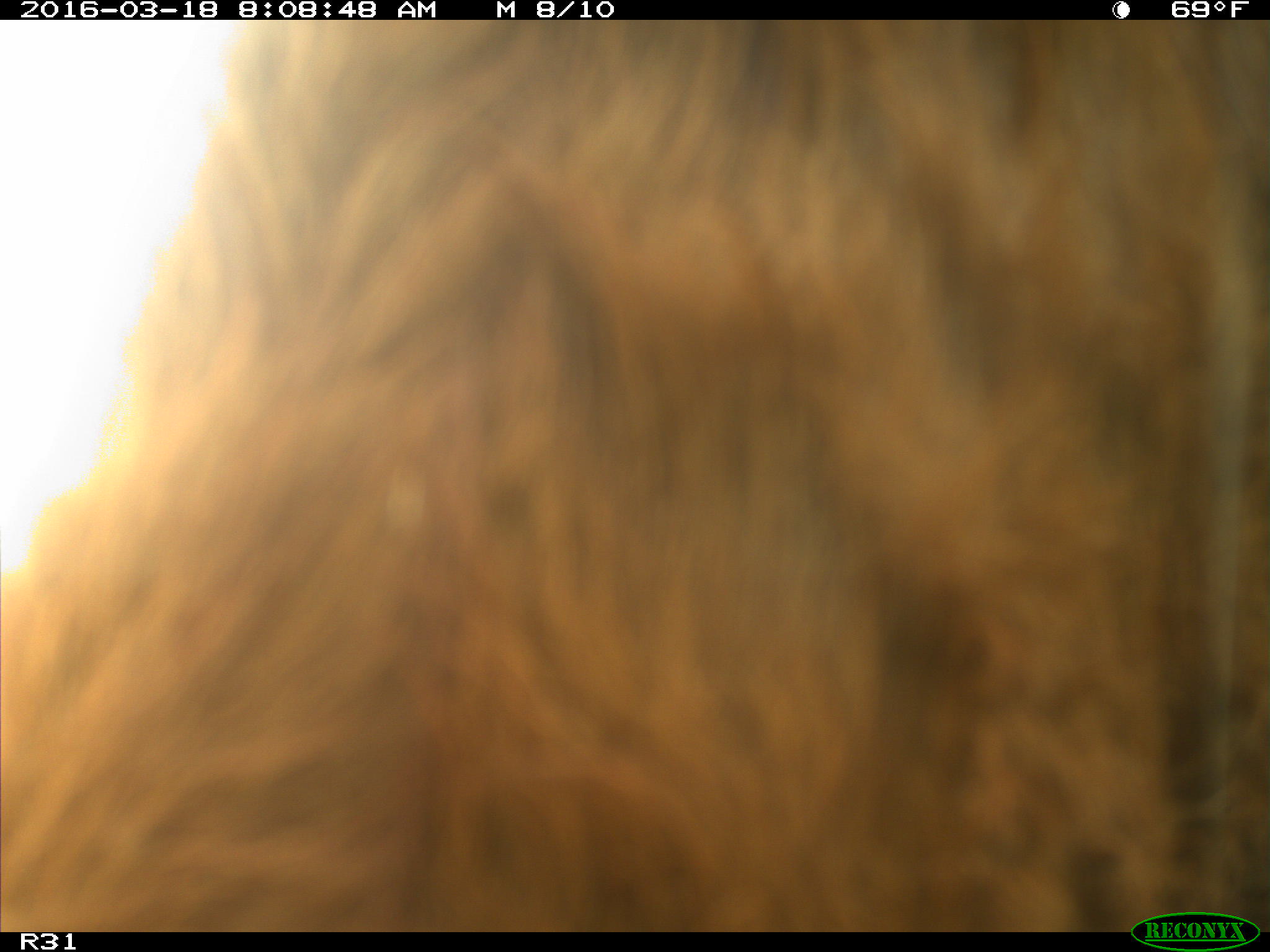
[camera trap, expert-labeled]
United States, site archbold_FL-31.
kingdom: Animalia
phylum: Chordata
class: Mammalia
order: Artiodactyla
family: Bovidae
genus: Bos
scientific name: Bos taurus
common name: domestic cow